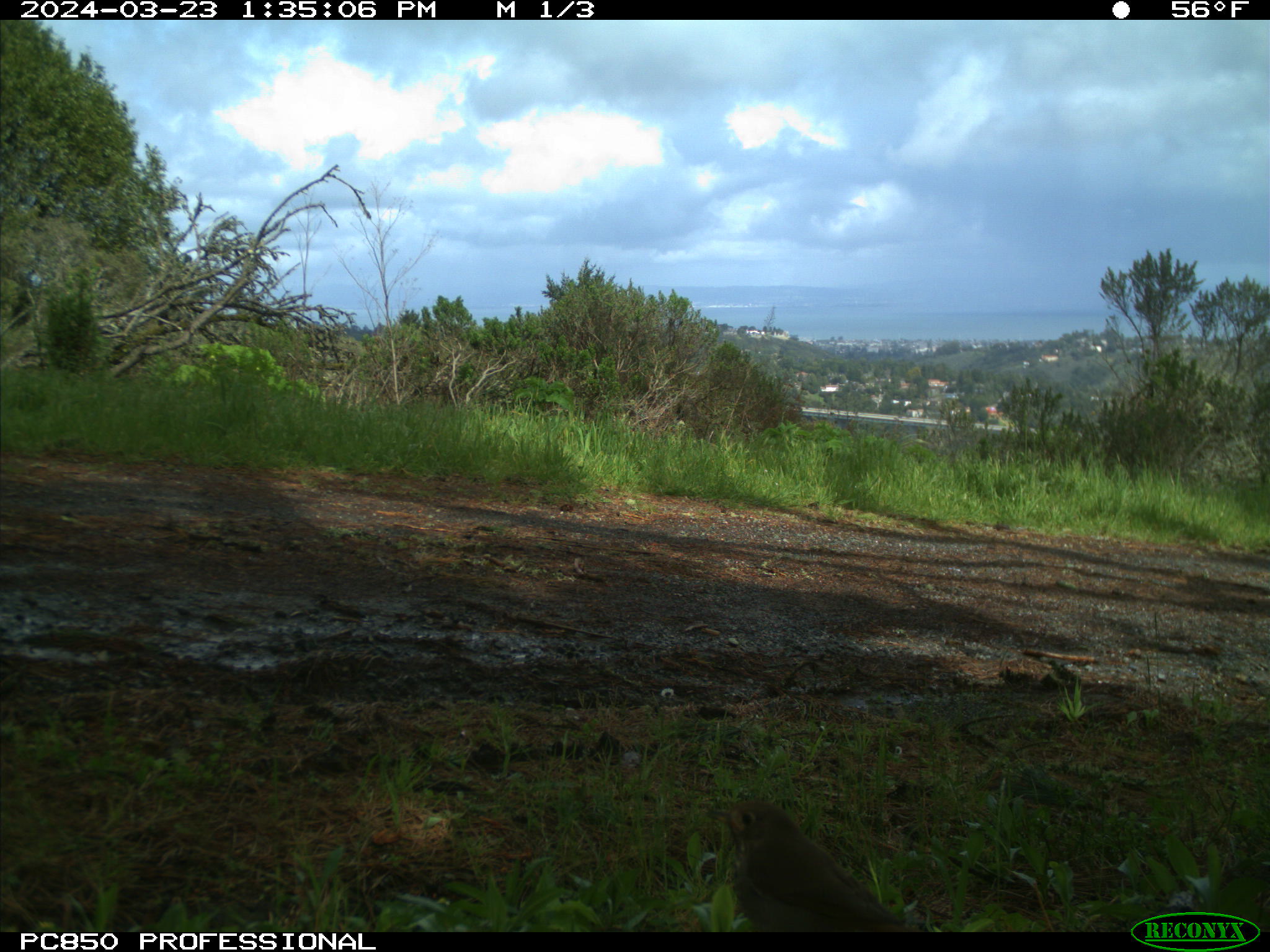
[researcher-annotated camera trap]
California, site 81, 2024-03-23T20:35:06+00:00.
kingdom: Animalia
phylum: Chordata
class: Aves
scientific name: Aves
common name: bird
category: unknown bird